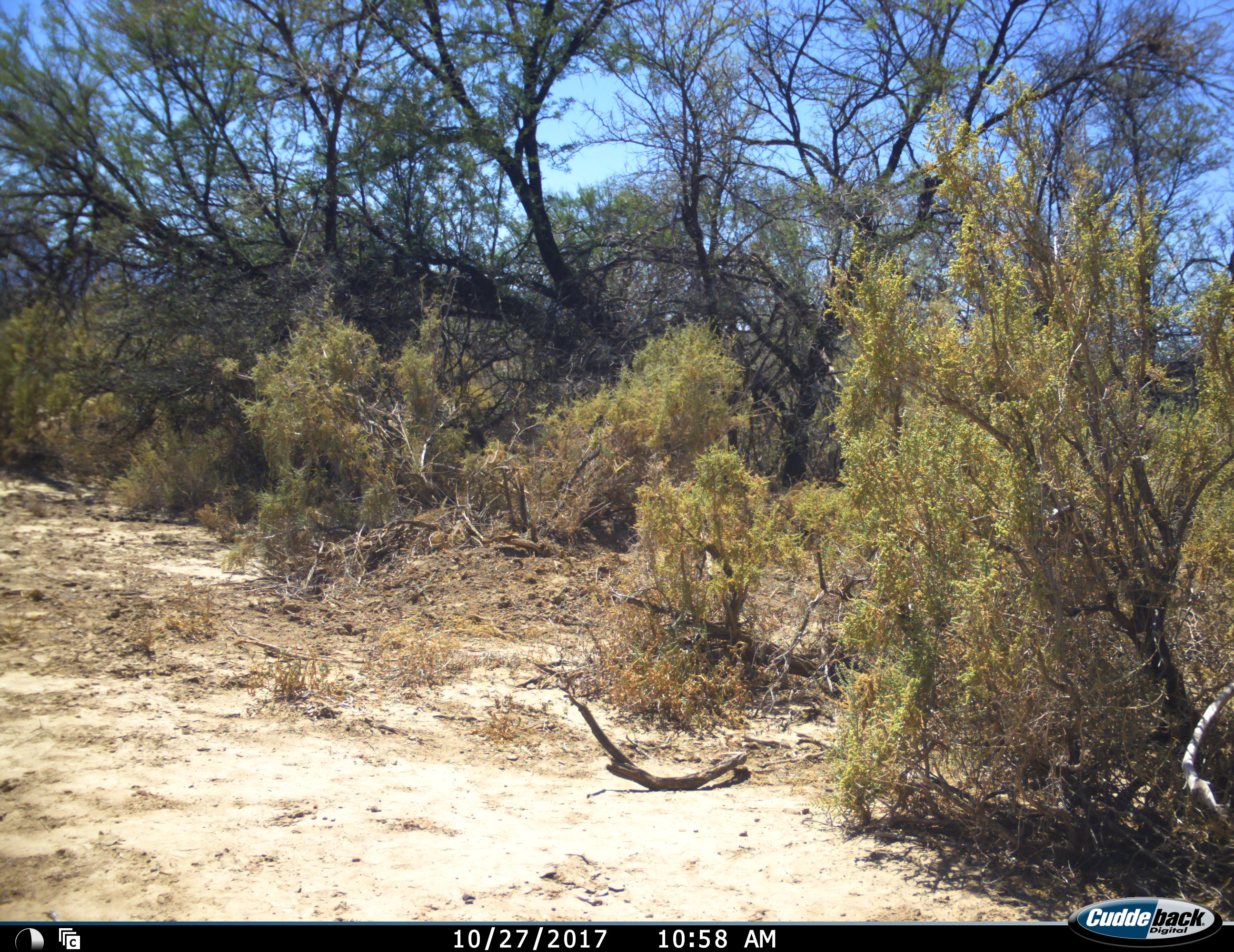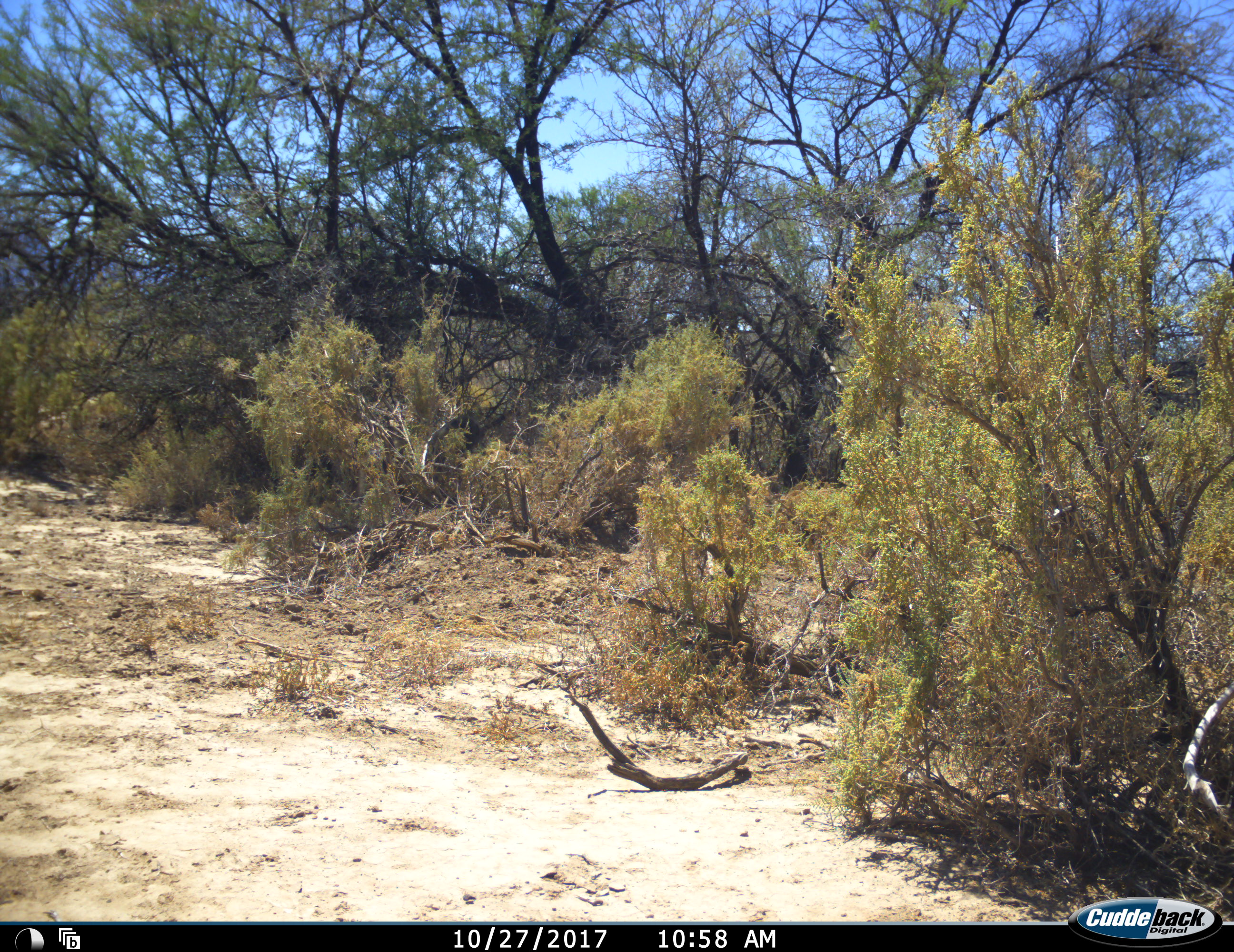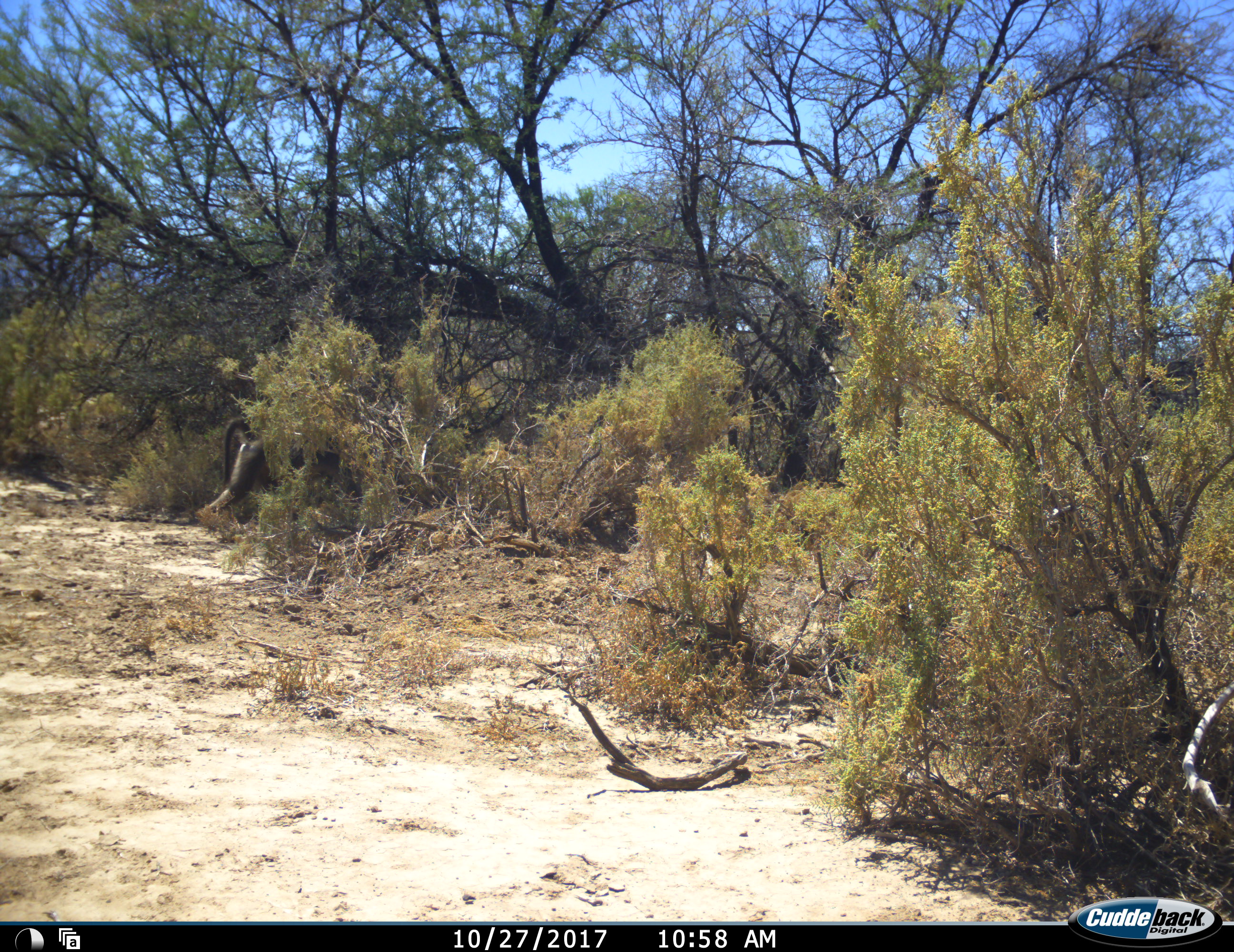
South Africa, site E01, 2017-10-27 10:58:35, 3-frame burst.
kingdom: Animalia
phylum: Chordata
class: Mammalia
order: Primates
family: Cercopithecidae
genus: Papio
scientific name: Papio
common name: baboon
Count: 1.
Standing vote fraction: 0%.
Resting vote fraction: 0%.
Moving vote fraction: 100%.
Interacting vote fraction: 0%.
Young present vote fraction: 0%.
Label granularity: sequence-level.